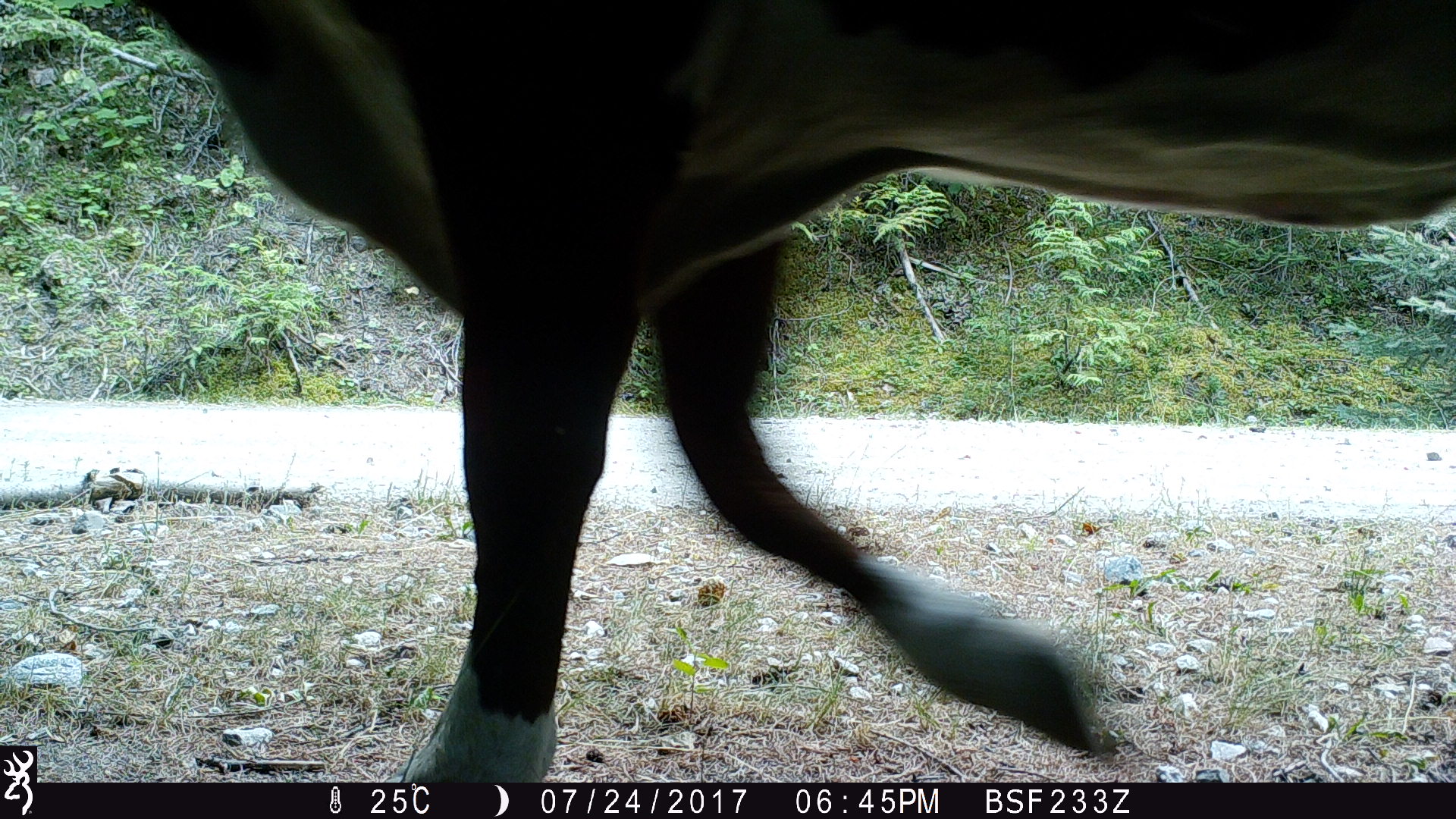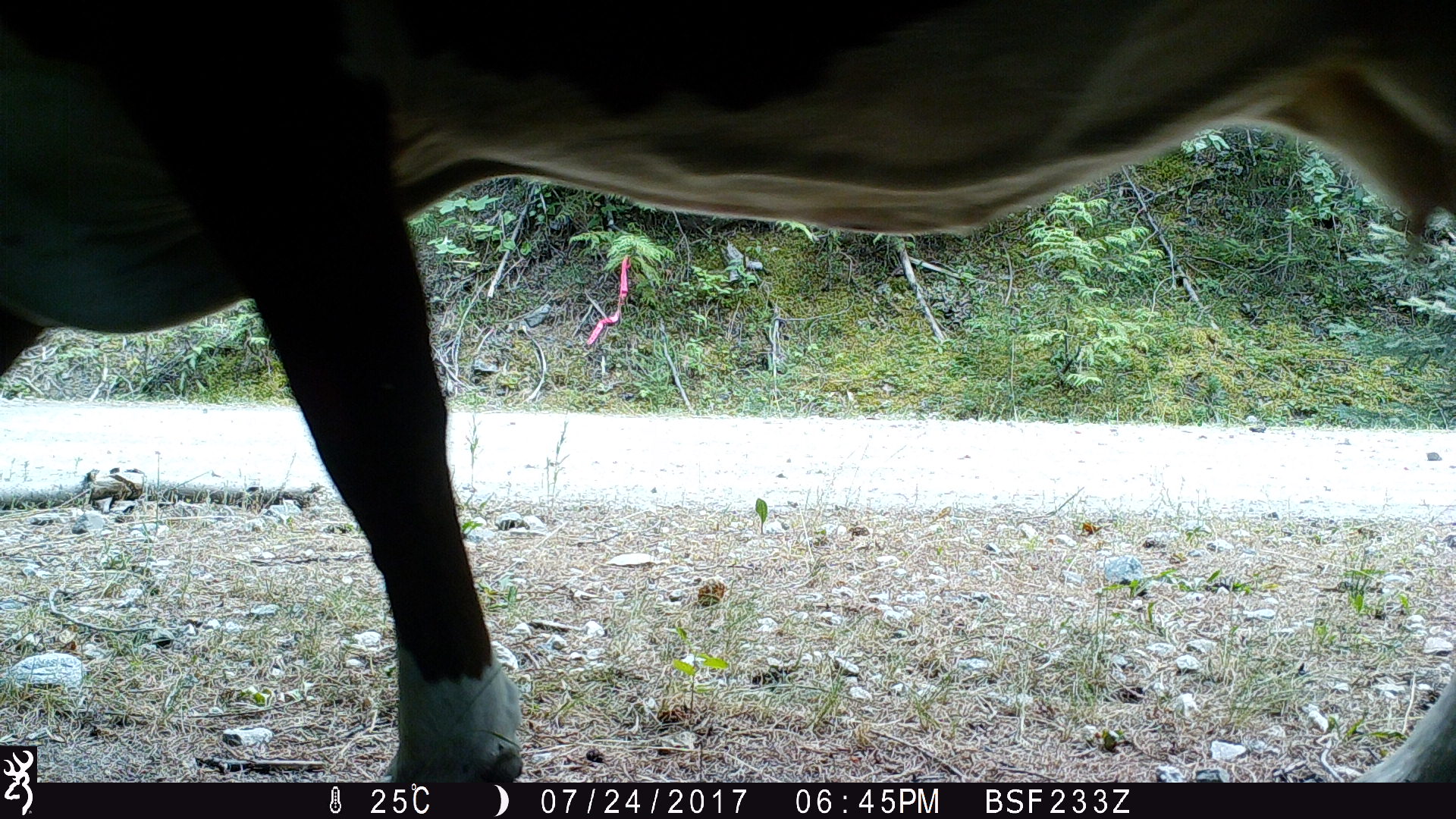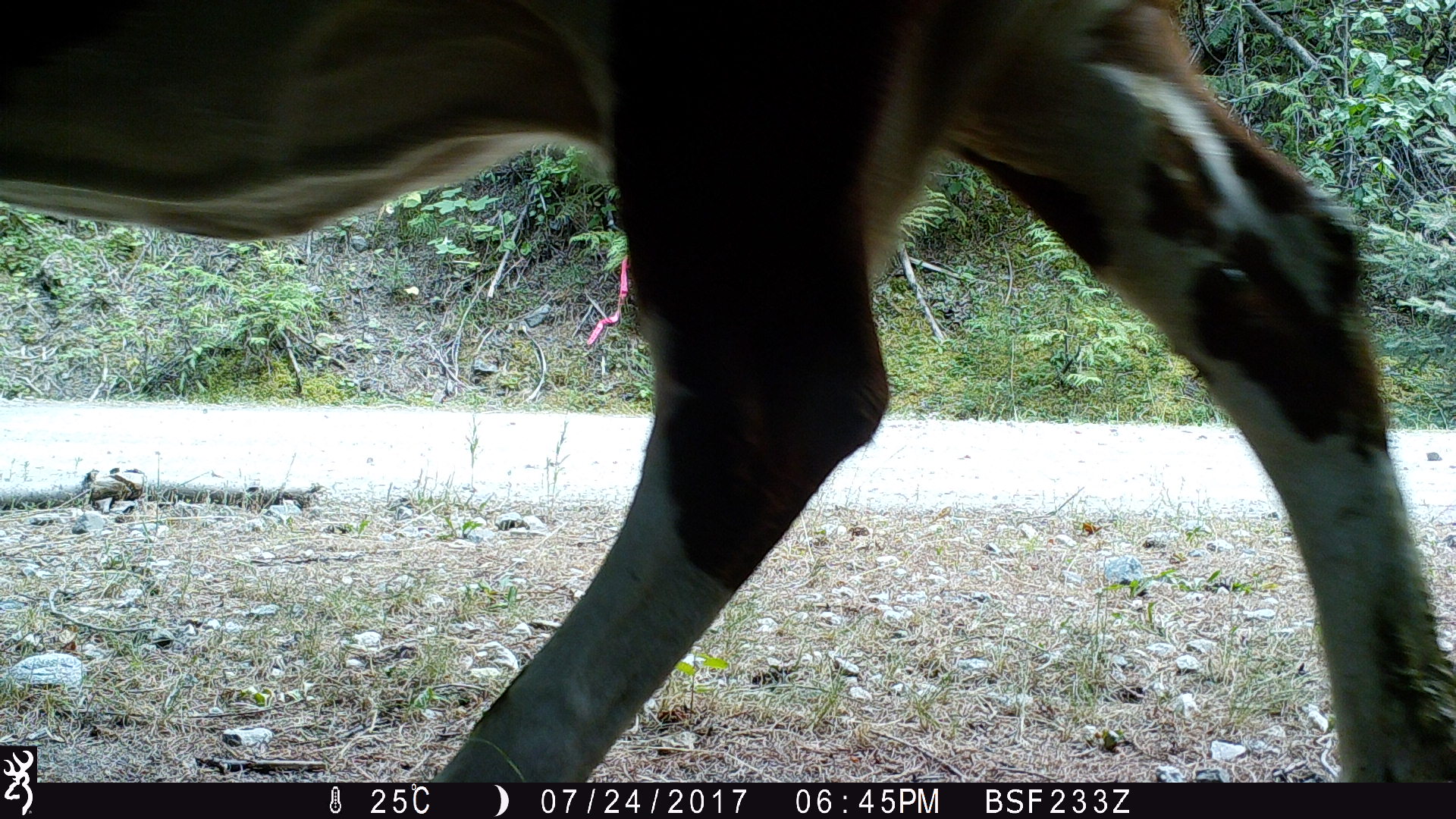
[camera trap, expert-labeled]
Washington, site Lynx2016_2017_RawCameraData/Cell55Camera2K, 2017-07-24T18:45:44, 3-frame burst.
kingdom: Animalia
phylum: Chordata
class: Mammalia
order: Artiodactyla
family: Bovidae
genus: Bos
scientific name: Bos taurus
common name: domestic cattle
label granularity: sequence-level